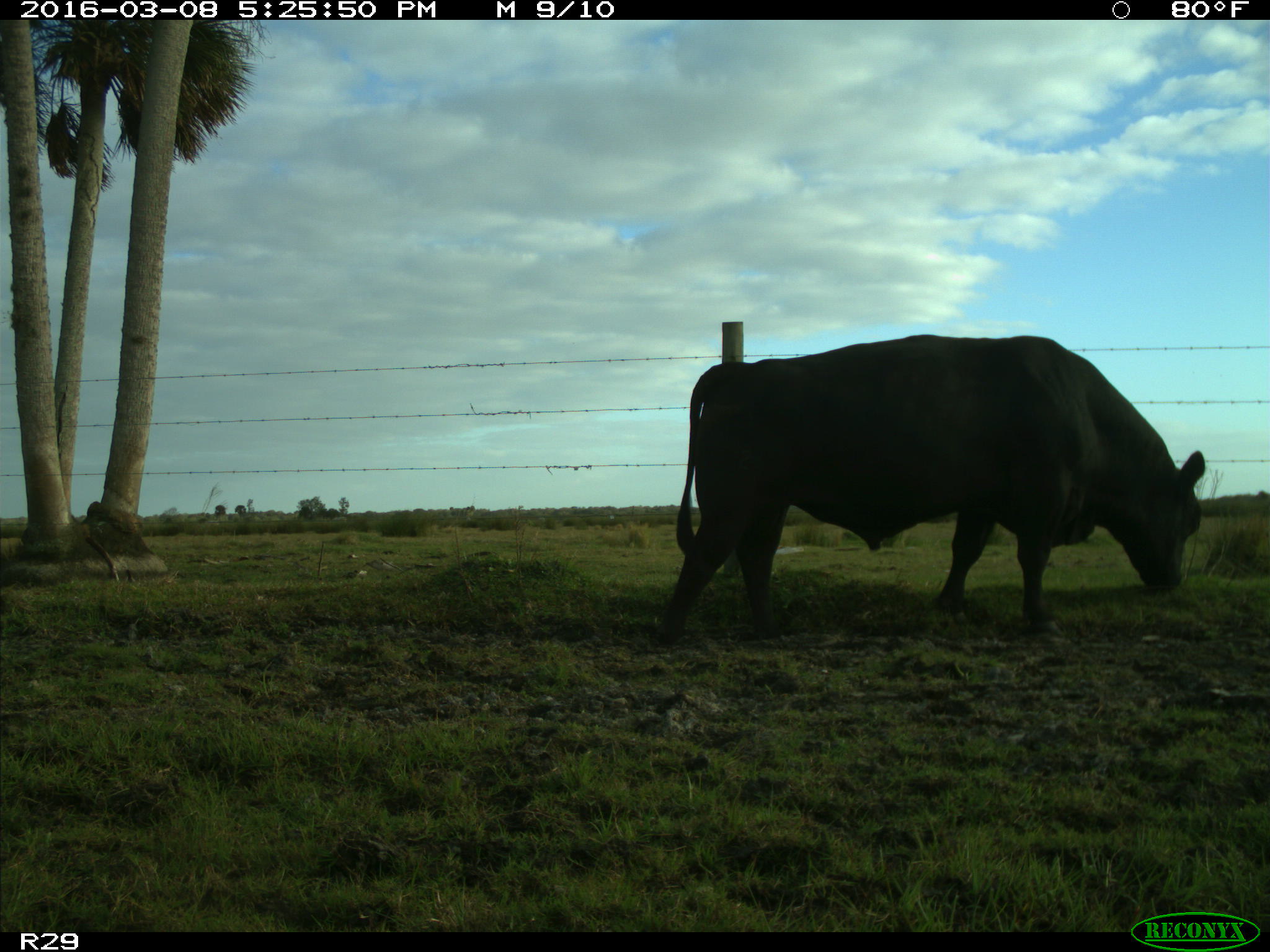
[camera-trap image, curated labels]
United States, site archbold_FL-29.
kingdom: Animalia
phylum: Chordata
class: Mammalia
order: Artiodactyla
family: Bovidae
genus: Bos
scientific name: Bos taurus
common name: domestic cow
Bos taurus (domestic cow).